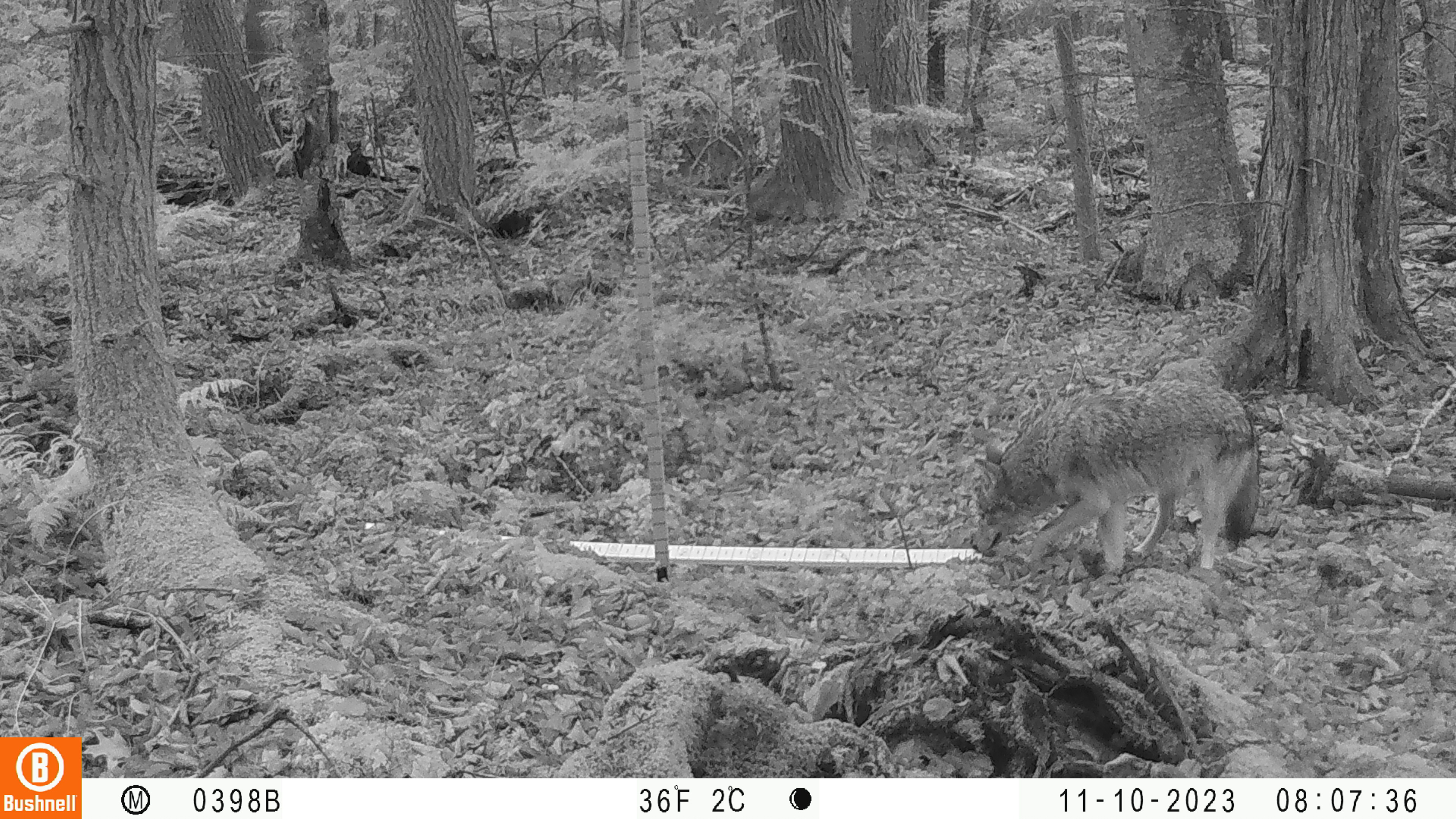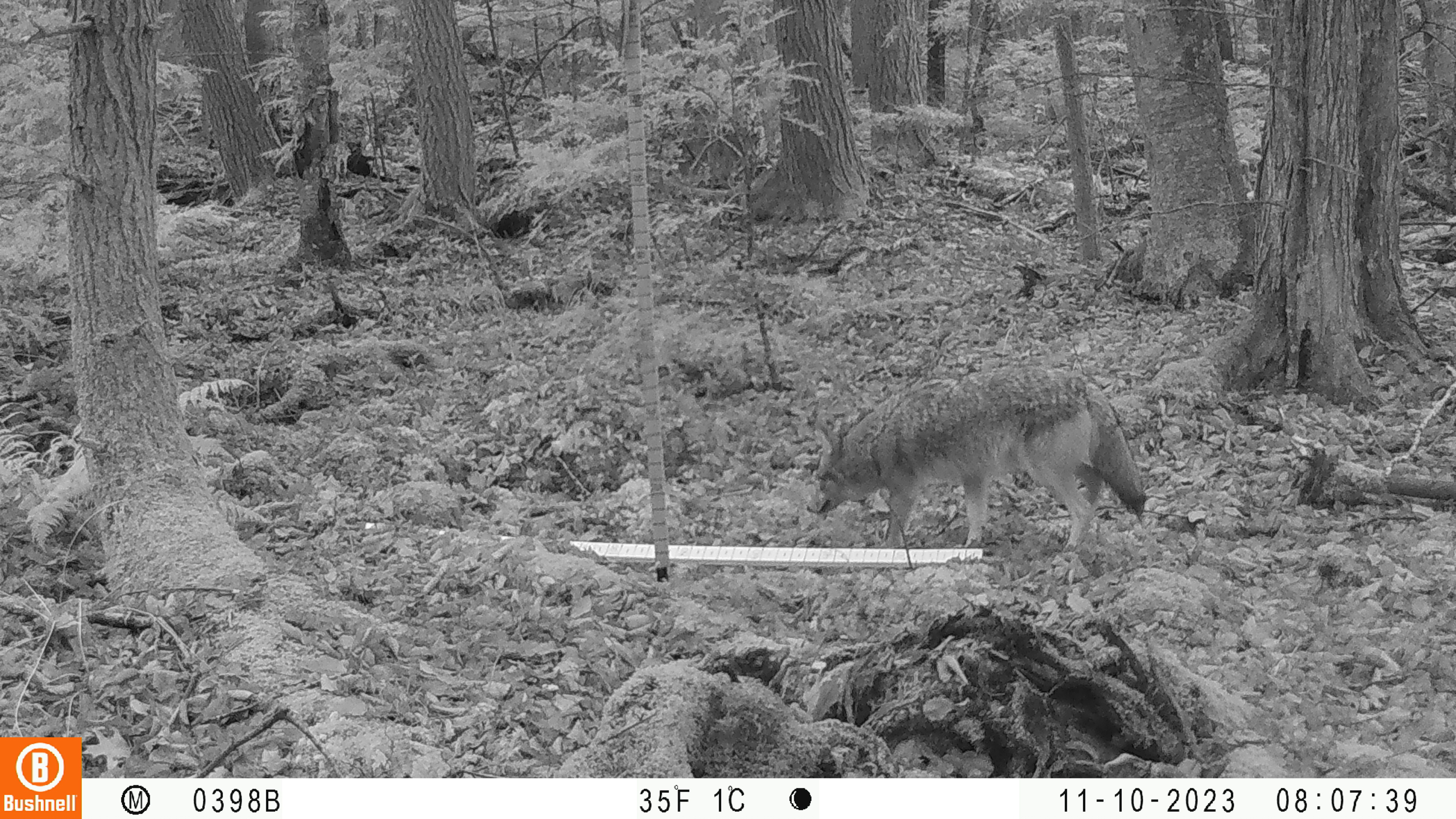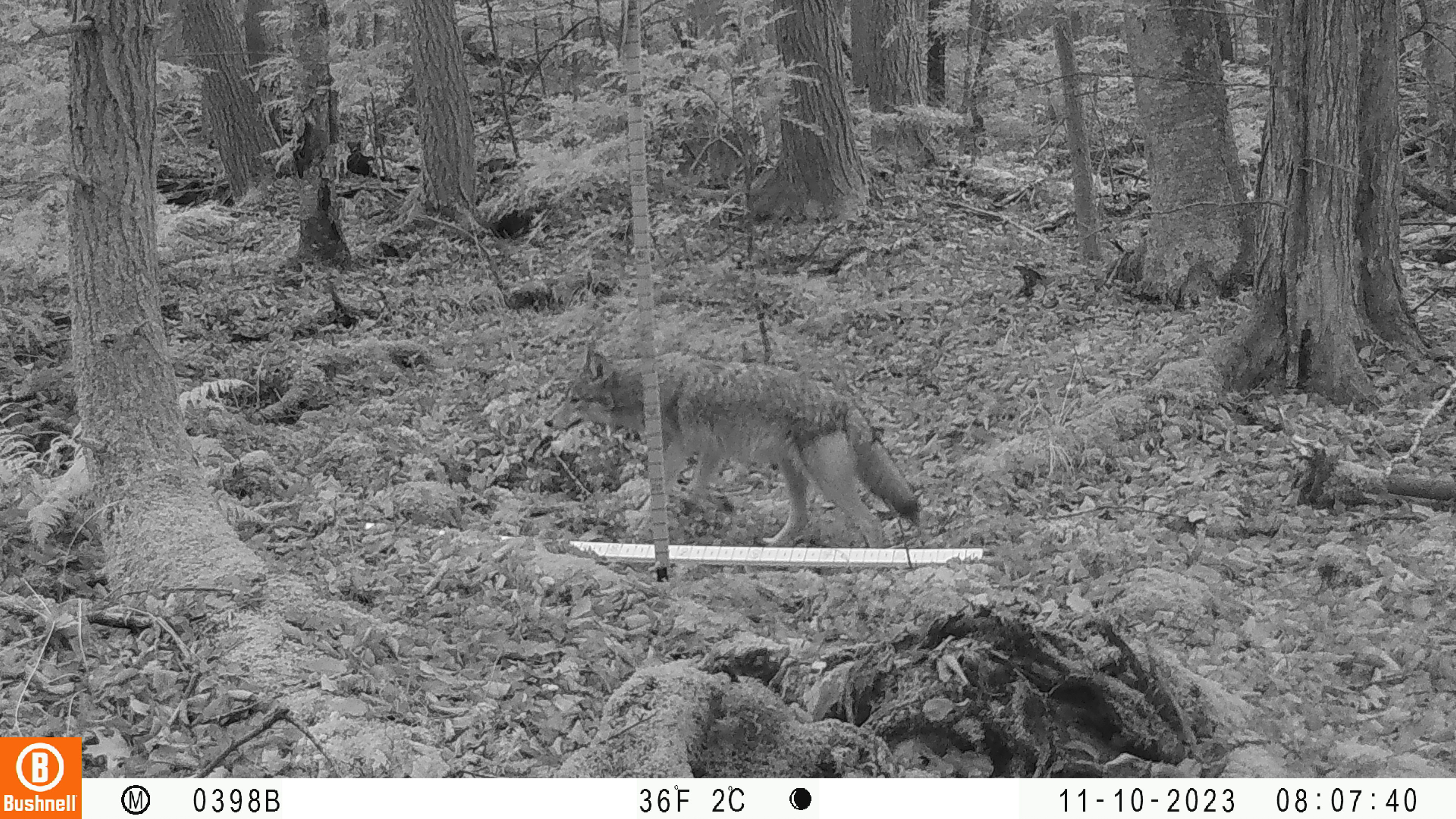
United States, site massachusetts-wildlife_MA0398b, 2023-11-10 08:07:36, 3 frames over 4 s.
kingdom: Animalia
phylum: Chordata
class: Mammalia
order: Carnivora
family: Canidae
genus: Canis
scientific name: Canis latrans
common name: coyote